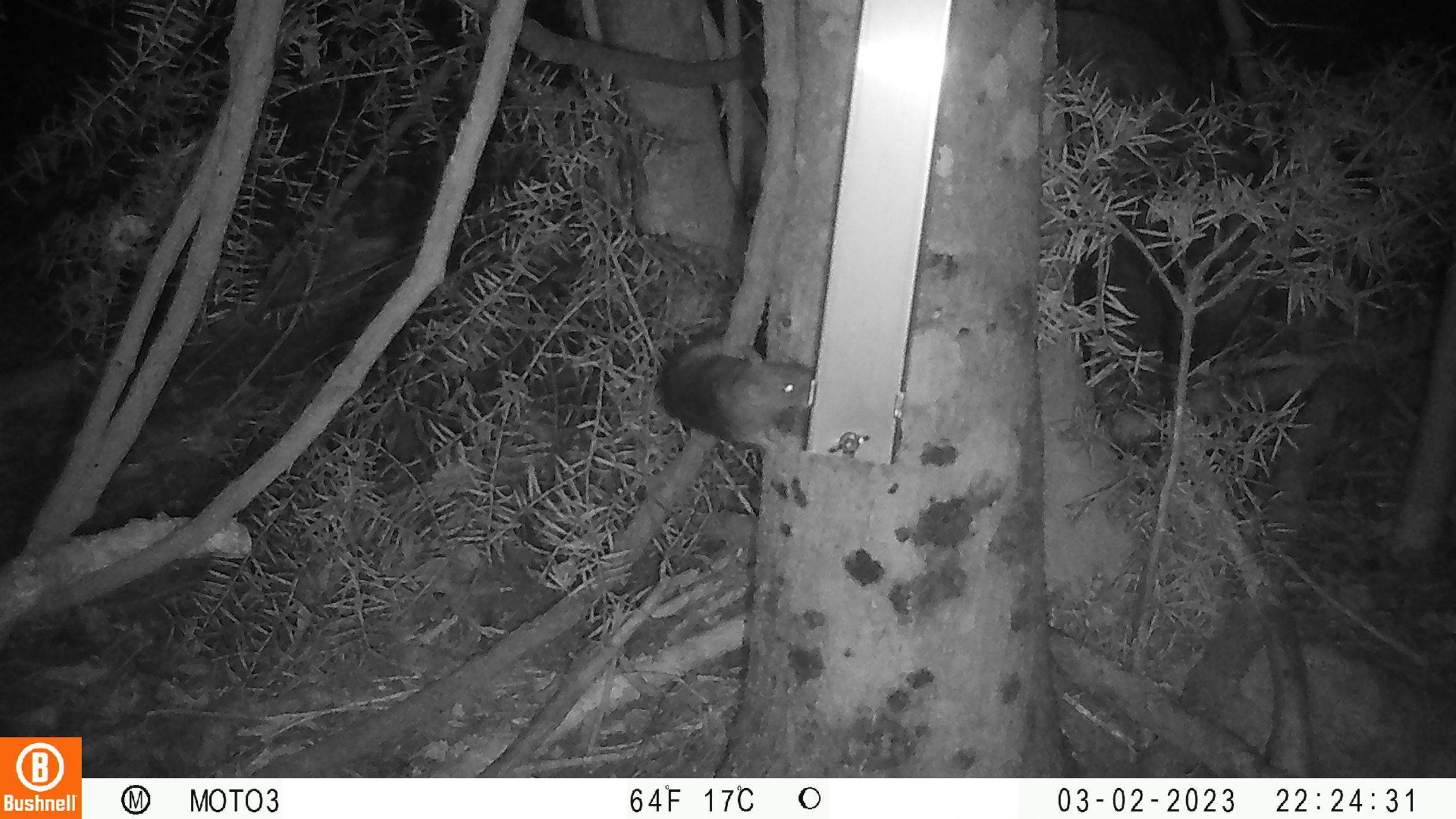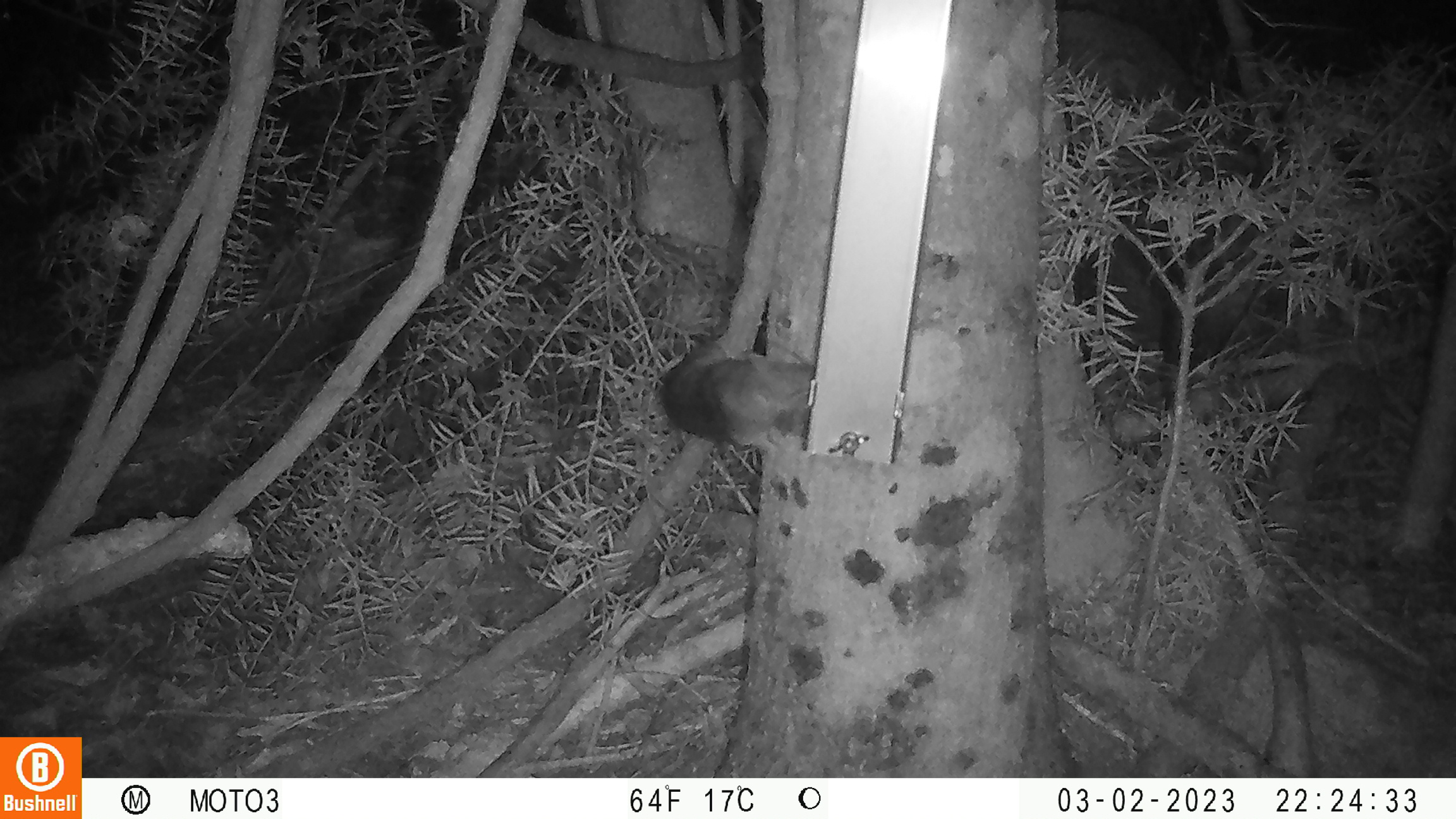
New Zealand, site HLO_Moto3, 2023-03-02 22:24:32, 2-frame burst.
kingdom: Animalia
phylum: Chordata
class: Mammalia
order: Rodentia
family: Muridae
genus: Rattus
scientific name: Rattus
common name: rat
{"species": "rat (Rattus)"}